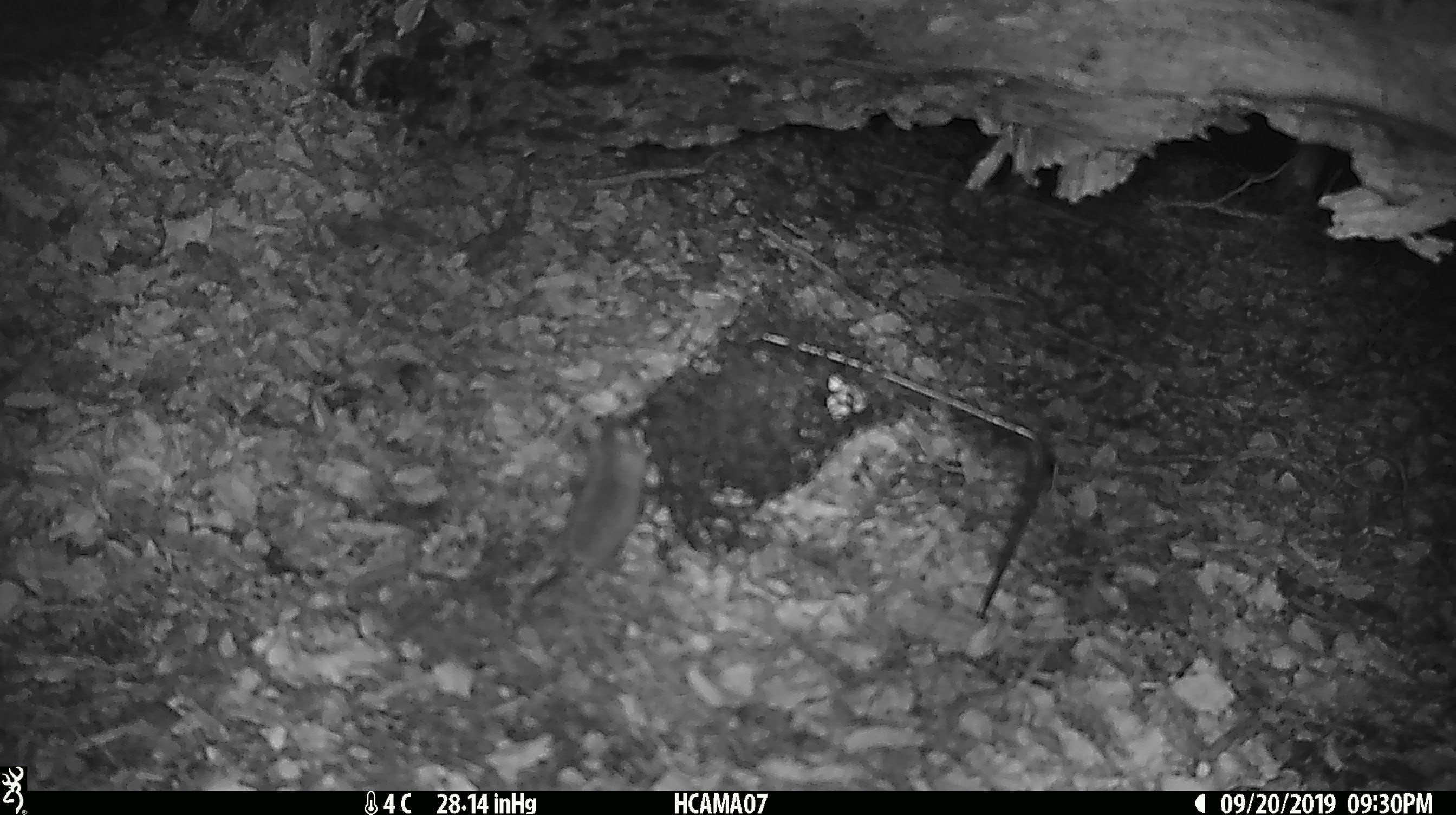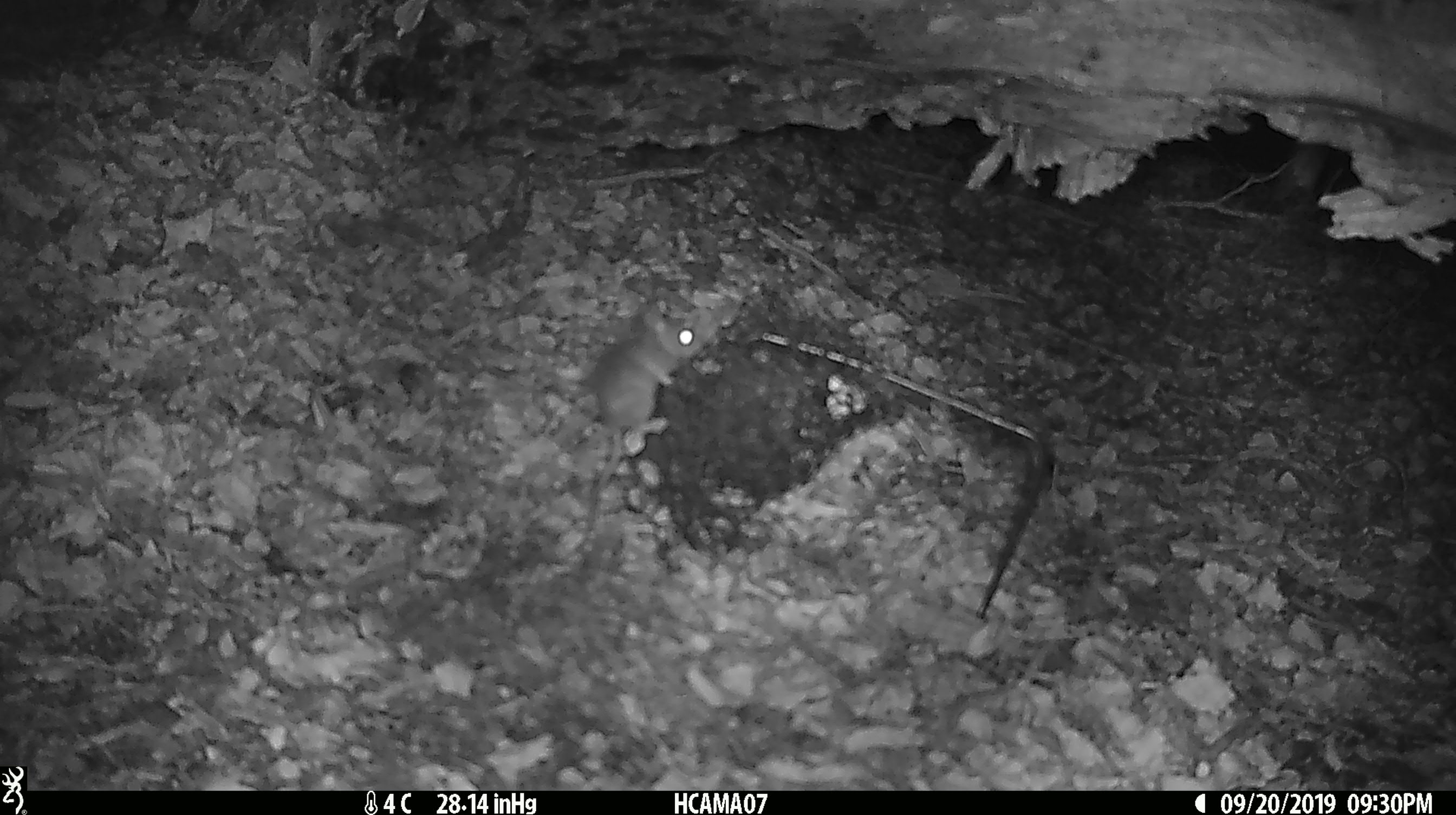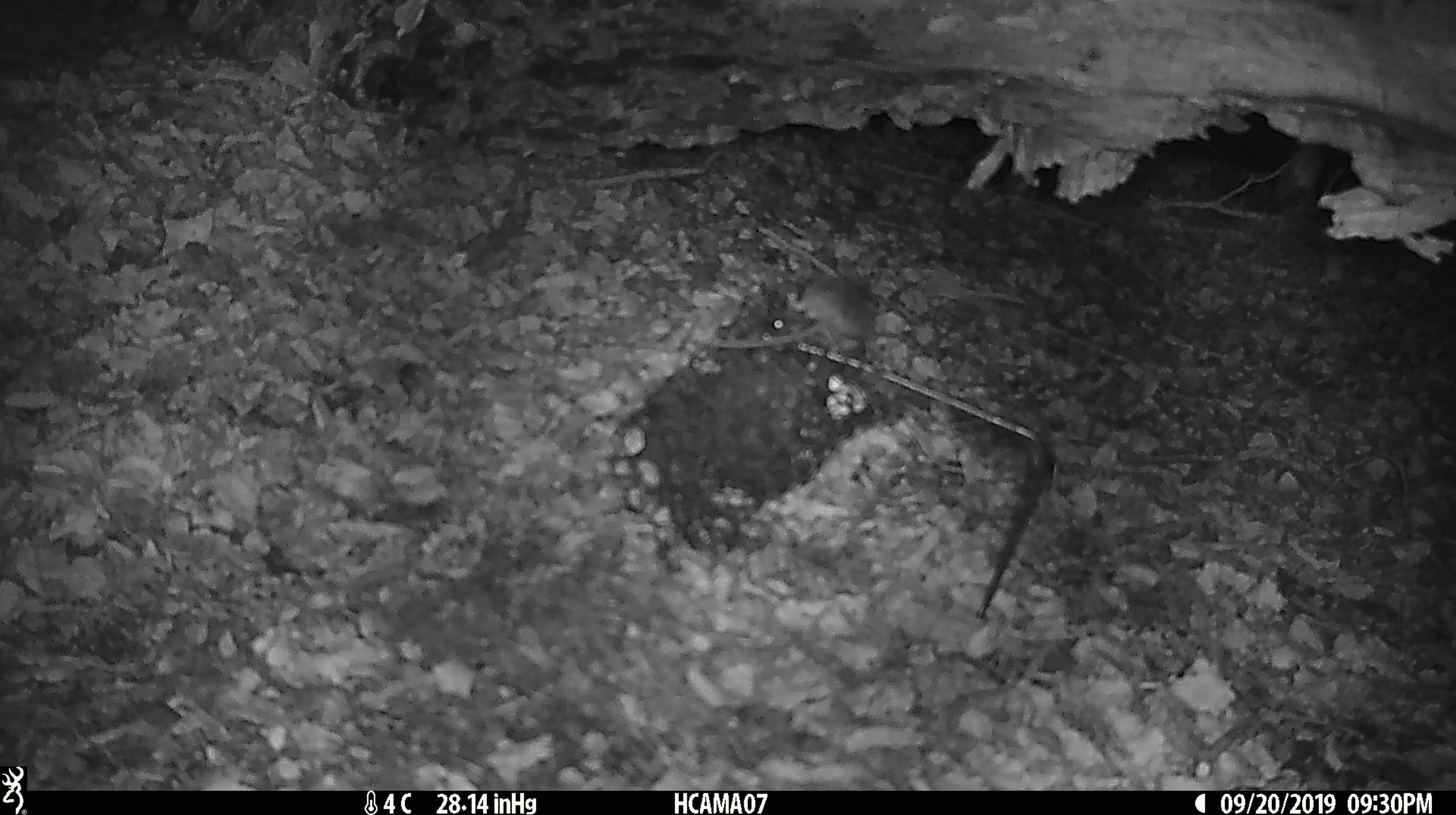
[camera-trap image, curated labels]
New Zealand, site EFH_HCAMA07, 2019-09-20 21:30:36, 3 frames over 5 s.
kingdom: Animalia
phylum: Chordata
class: Mammalia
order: Rodentia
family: Muridae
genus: Mus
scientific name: Mus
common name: mouse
Mouse (Mus).